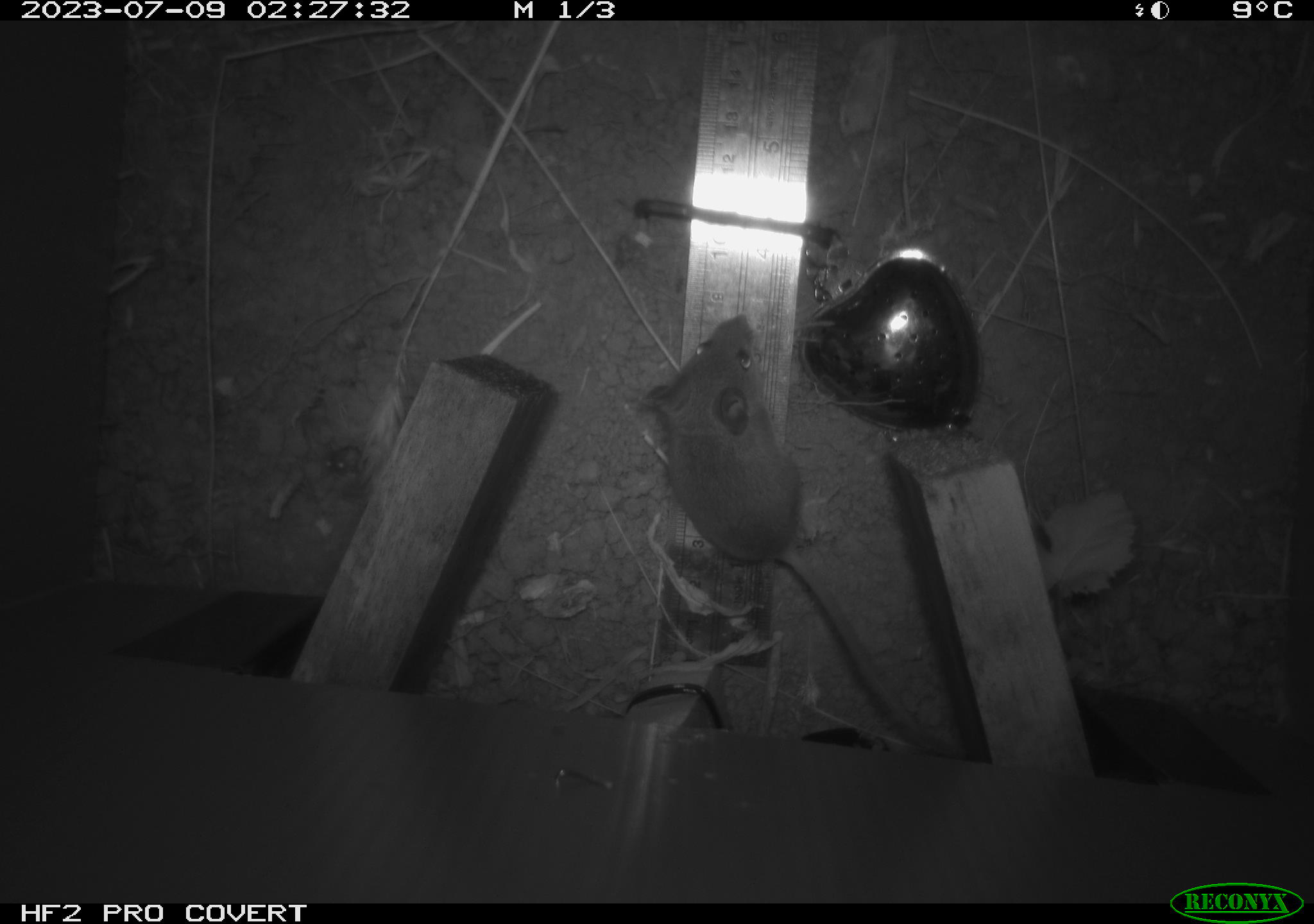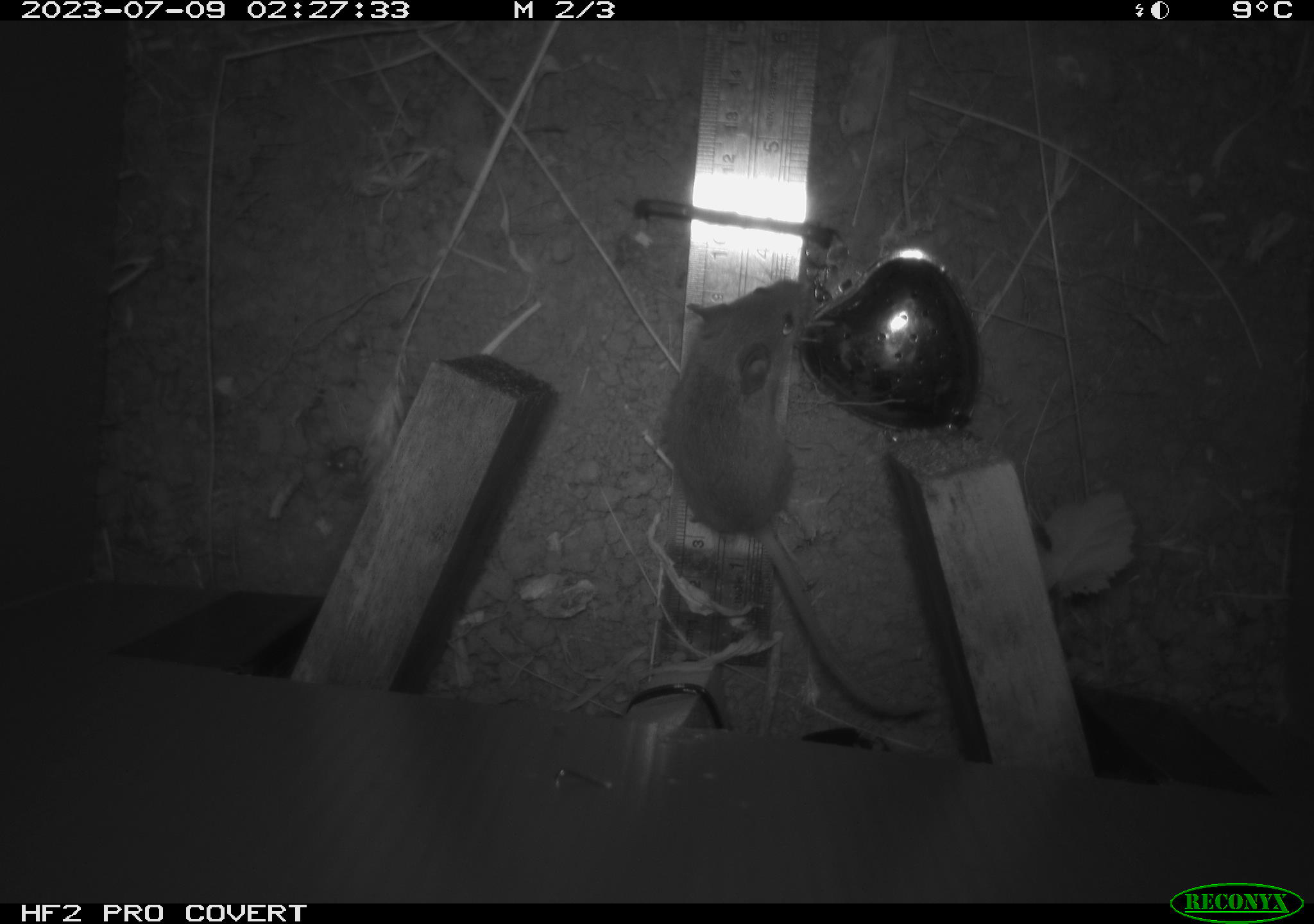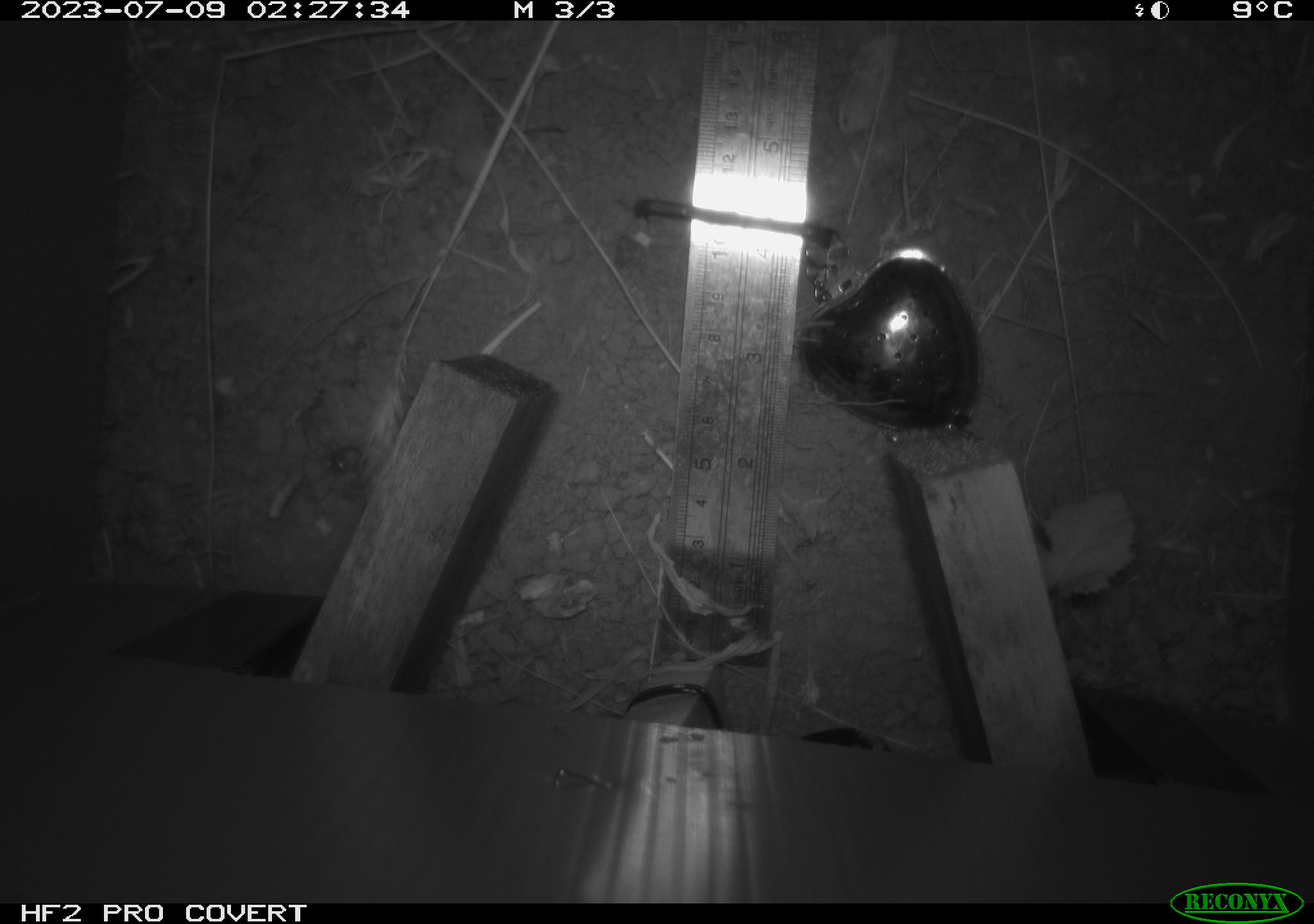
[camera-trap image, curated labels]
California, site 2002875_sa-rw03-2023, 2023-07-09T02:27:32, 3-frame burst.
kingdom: Animalia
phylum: Chordata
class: Mammalia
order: Rodentia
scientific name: Rodentia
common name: mouse species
Mouse species (Rodentia).